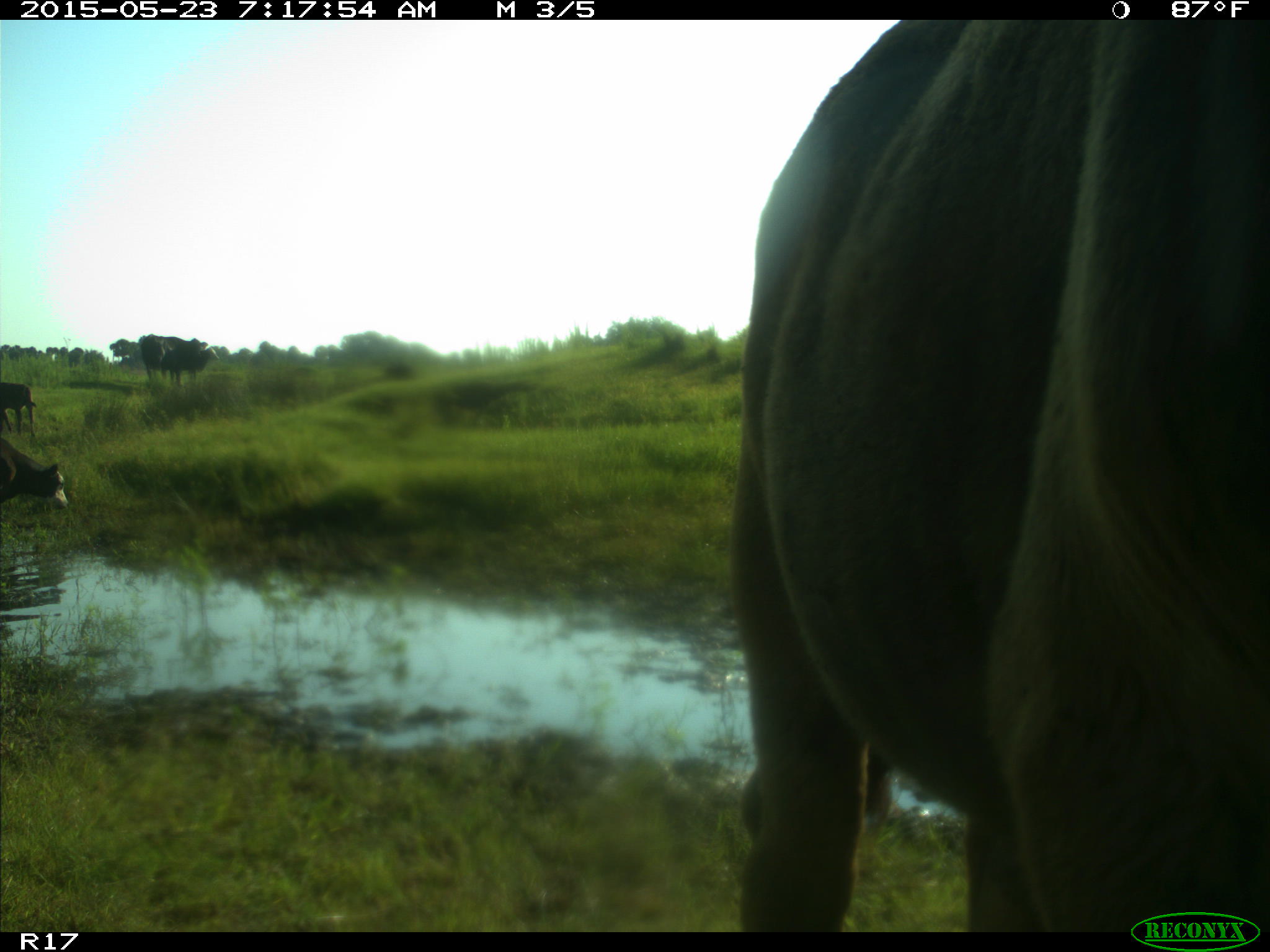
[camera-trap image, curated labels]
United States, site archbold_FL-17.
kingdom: Animalia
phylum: Chordata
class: Mammalia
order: Artiodactyla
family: Bovidae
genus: Bos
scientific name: Bos taurus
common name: domestic cow